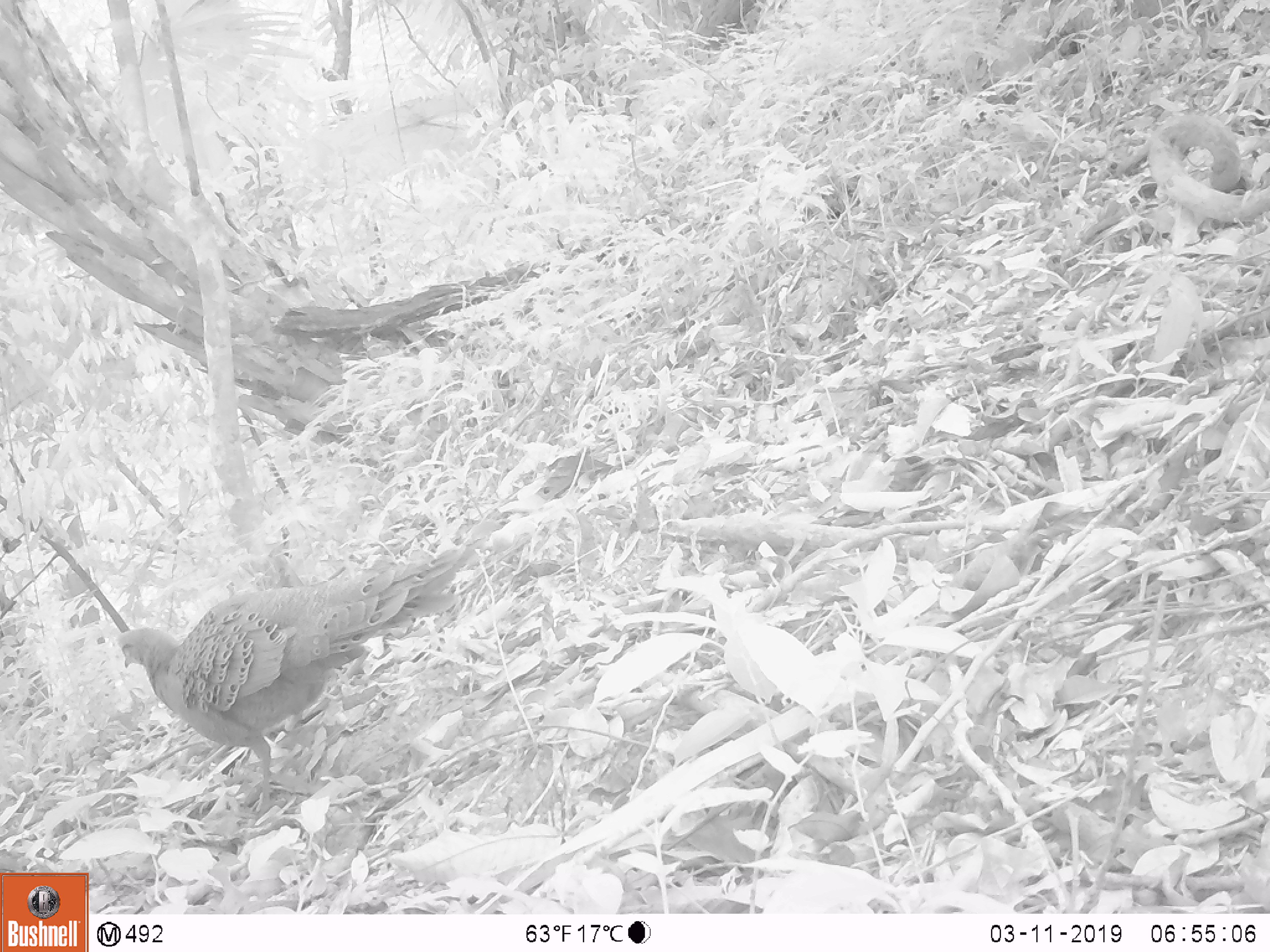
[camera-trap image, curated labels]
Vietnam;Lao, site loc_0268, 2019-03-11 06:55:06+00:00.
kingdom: Animalia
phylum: Chordata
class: Aves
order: Galliformes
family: Phasianidae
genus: Polyplectron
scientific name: Polyplectron bicalcaratum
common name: gray peacock-pheasant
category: grey peacock pheasant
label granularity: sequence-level